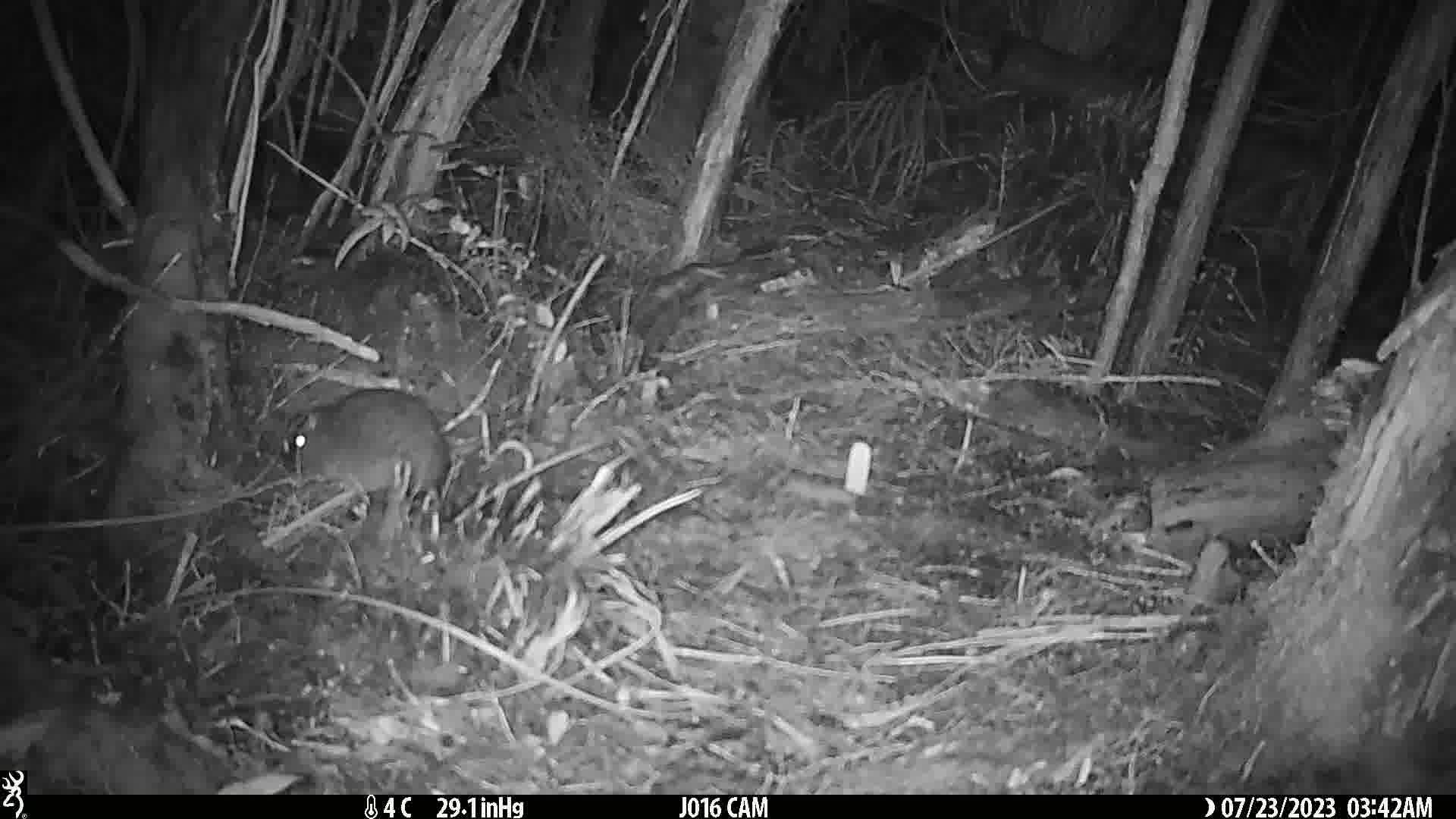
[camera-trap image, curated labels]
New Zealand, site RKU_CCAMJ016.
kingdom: Animalia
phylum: Chordata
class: Mammalia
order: Rodentia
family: Muridae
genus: Rattus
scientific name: Rattus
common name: rat